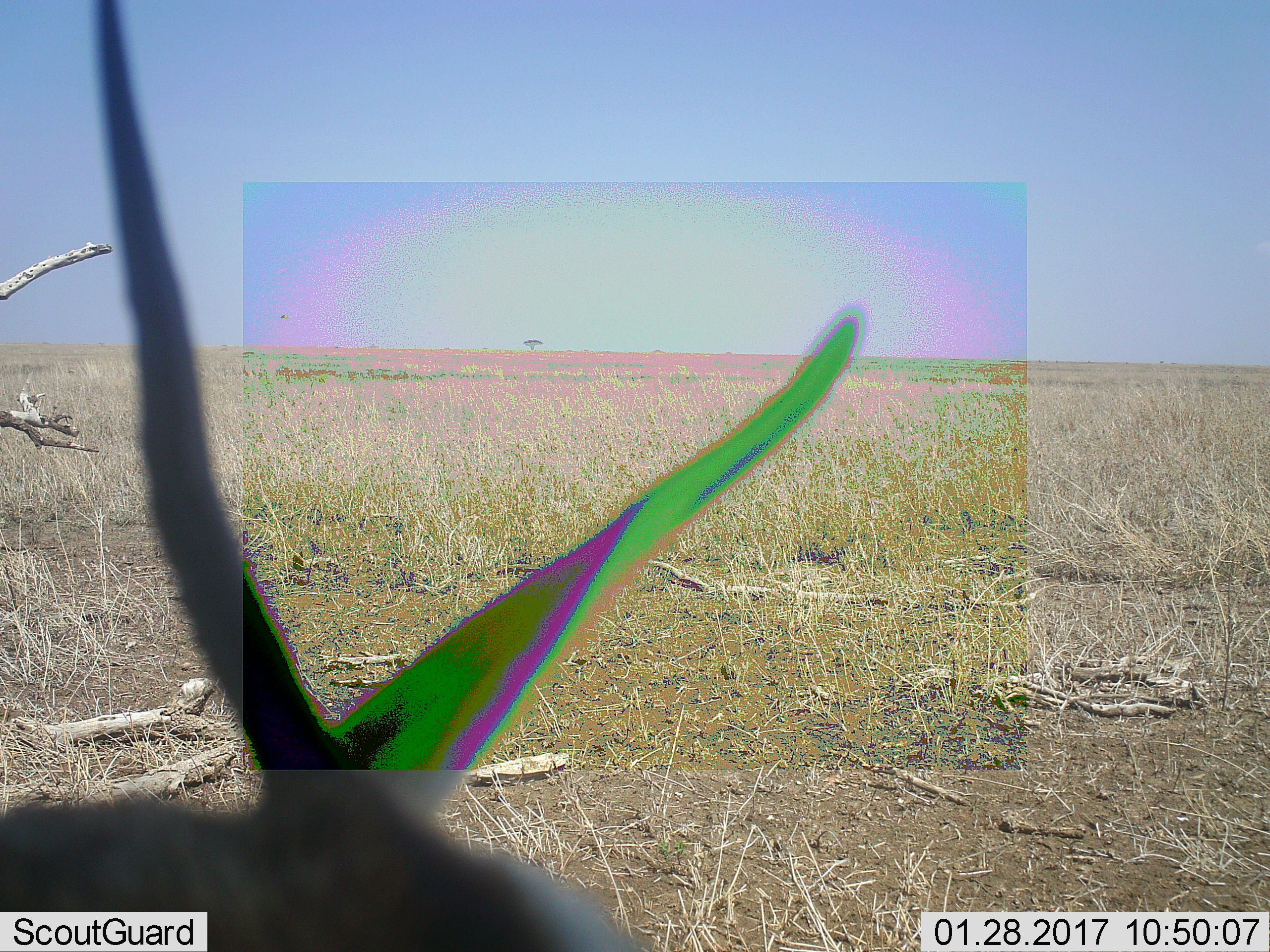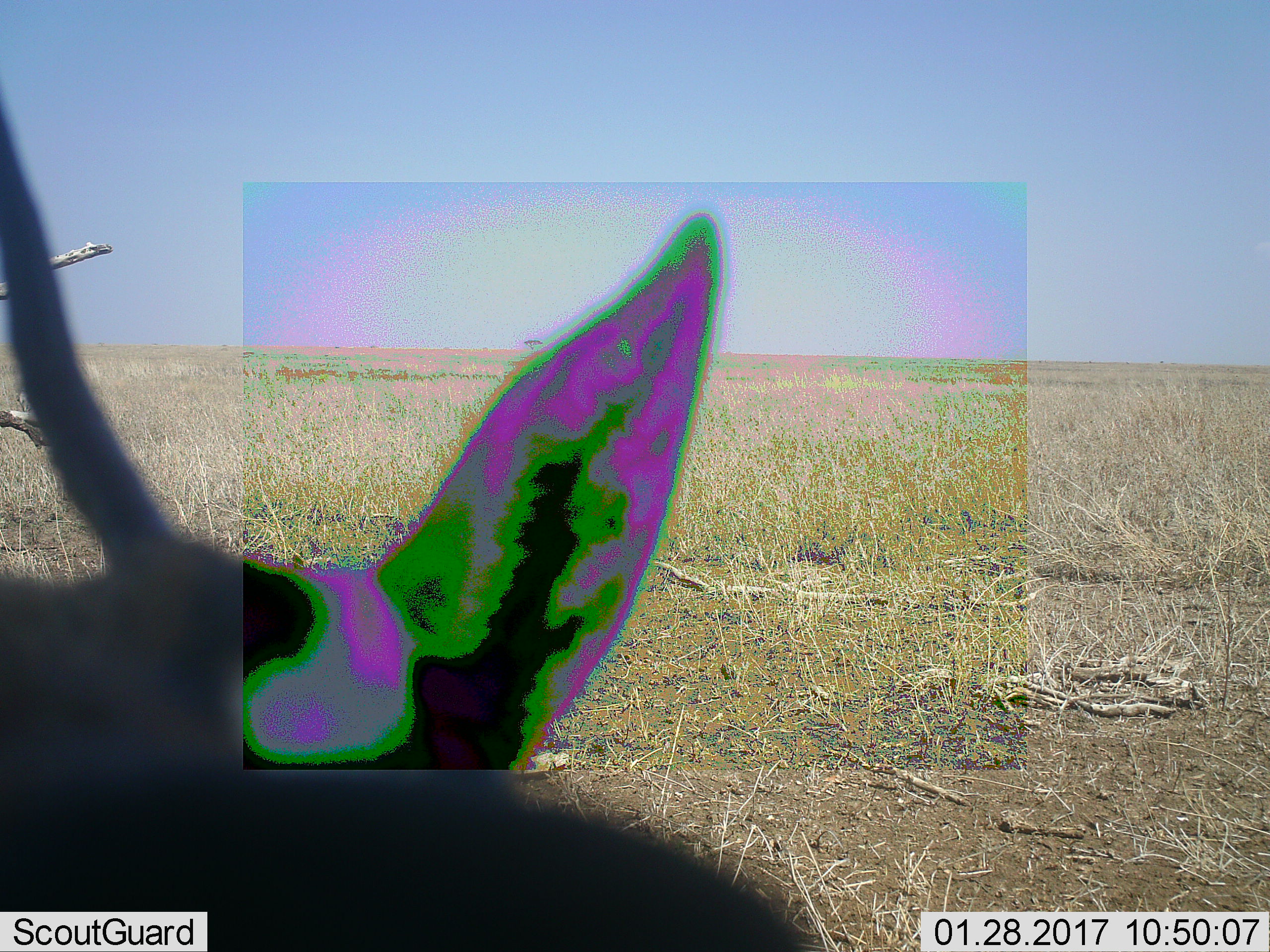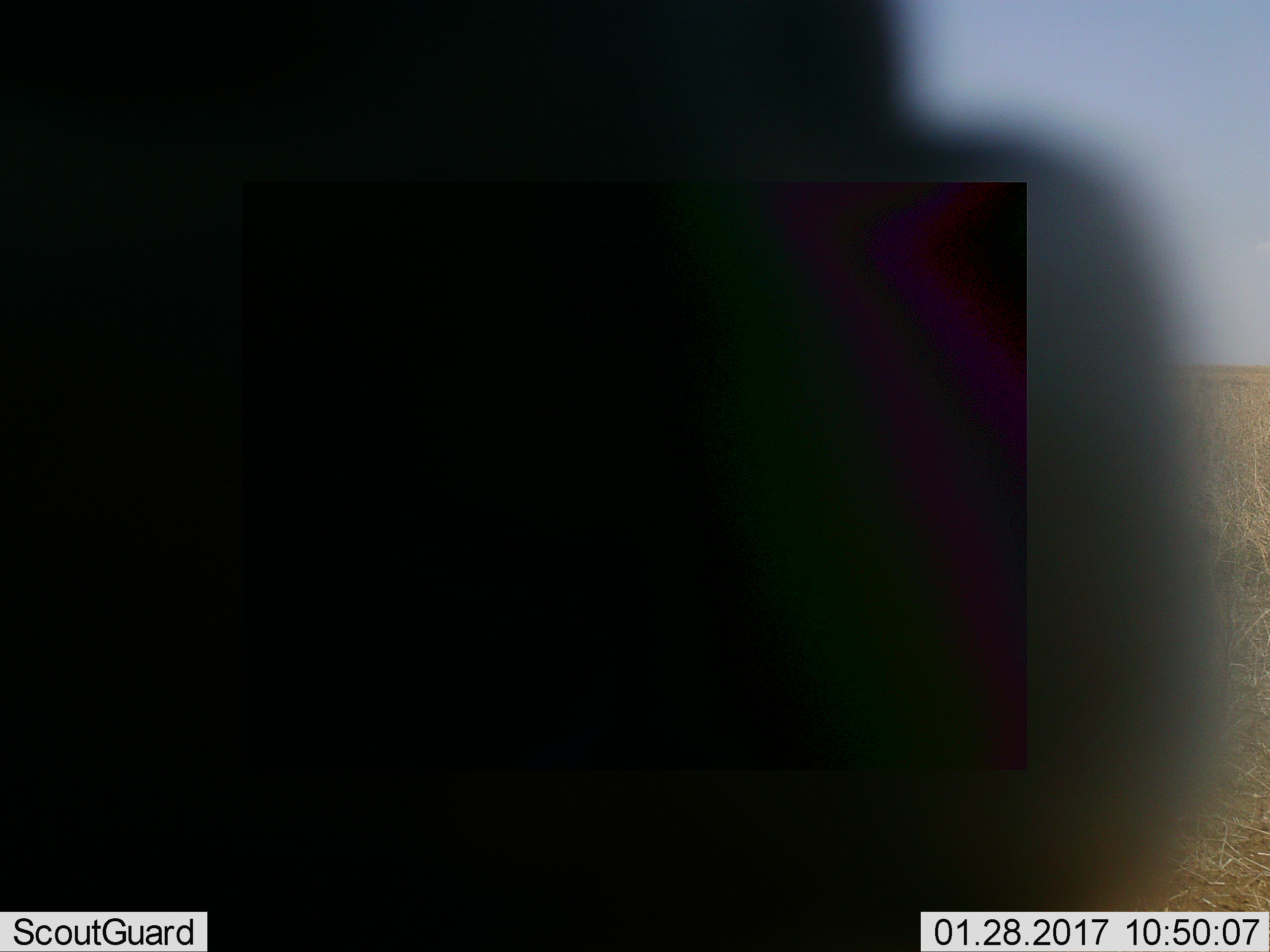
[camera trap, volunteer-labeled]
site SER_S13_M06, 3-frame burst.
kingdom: Animalia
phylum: Chordata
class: Mammalia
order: Artiodactyla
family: Bovidae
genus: Eudorcas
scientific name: Eudorcas thomsonii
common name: thomson's gazelle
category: gazellethomsons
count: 1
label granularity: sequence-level